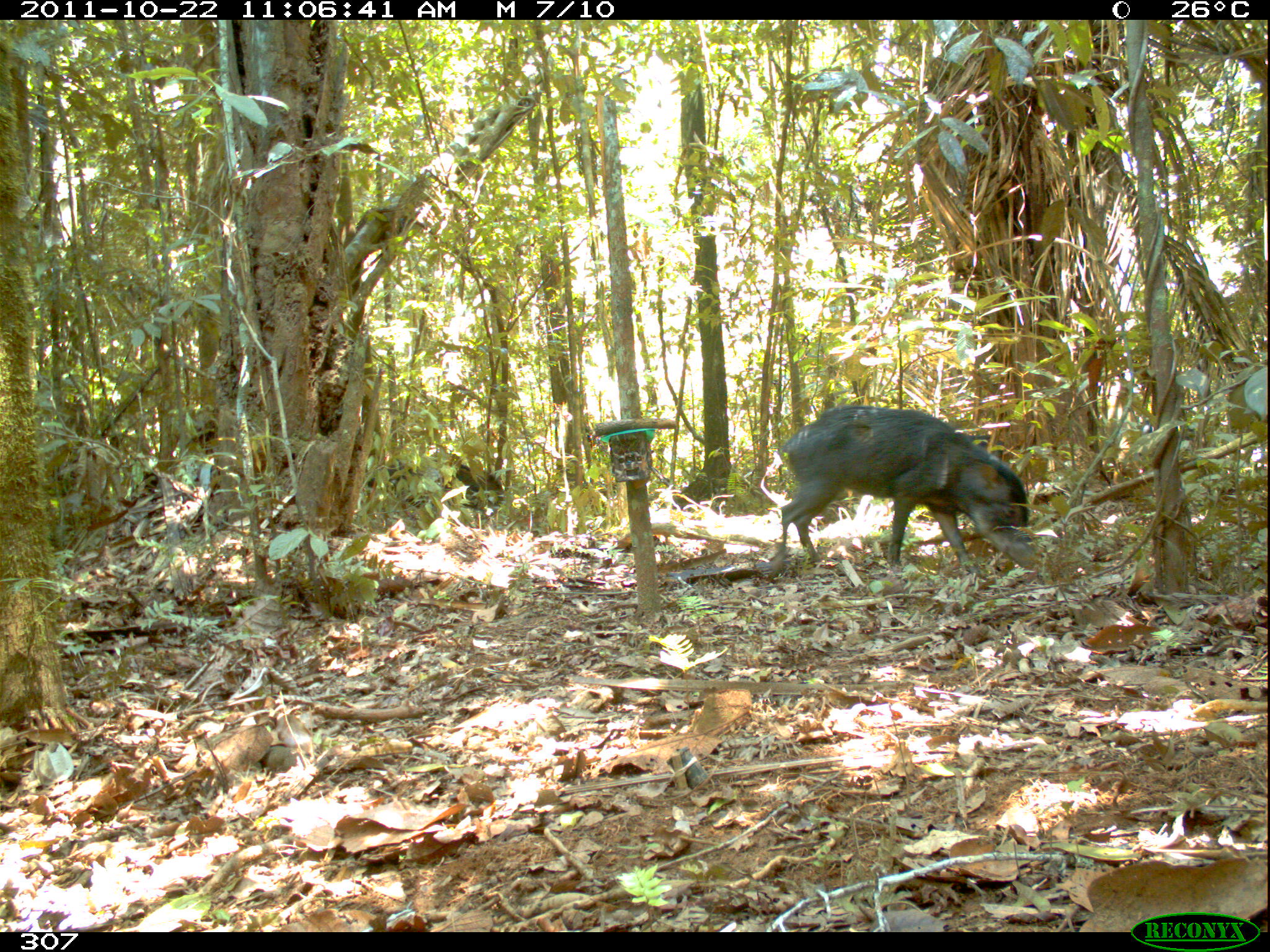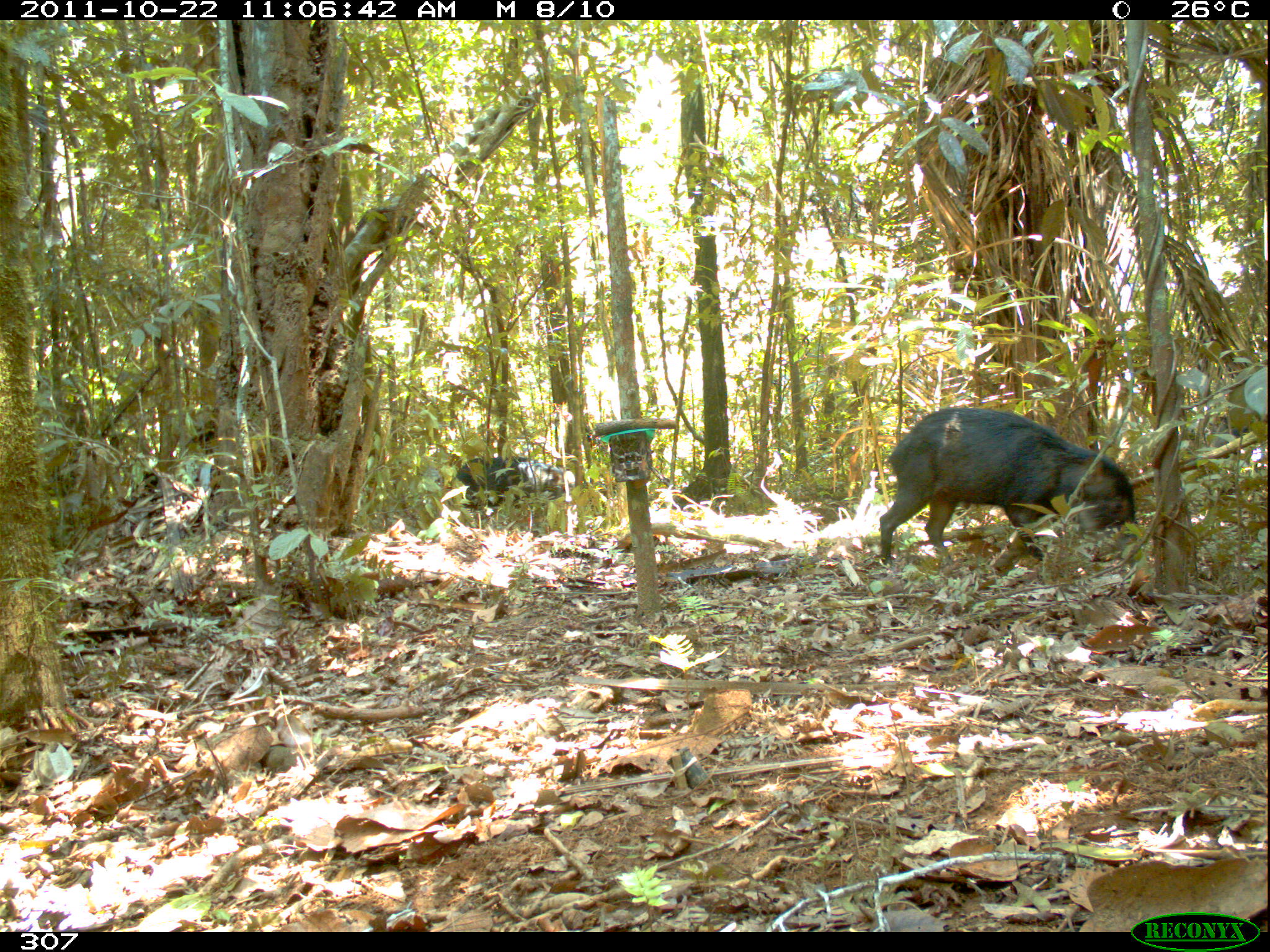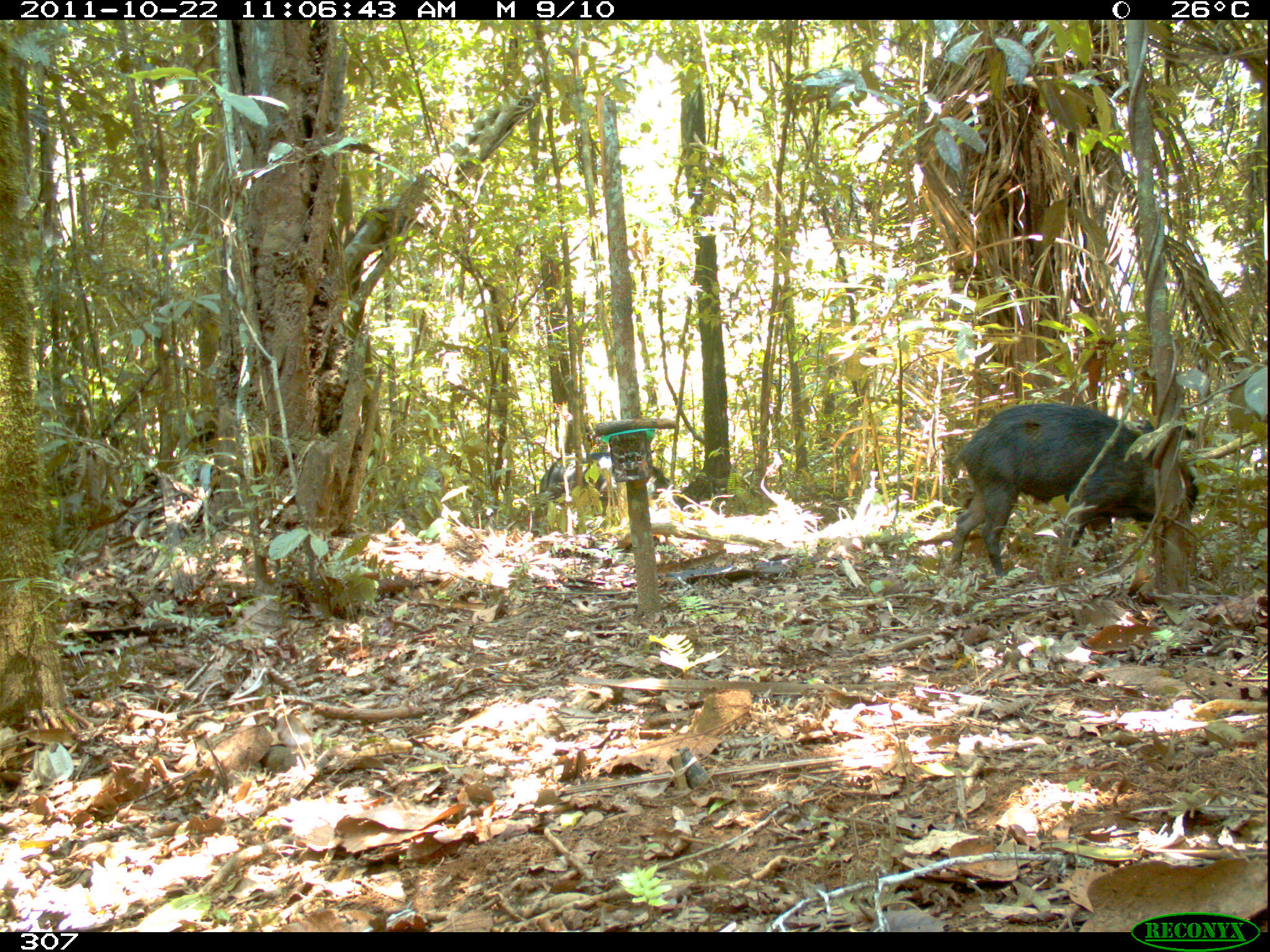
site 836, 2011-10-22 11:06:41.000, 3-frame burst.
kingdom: Animalia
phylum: Chordata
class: Mammalia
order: Artiodactyla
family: Tayassuidae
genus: Tayassu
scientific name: Tayassu pecari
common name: white-lipped peccary